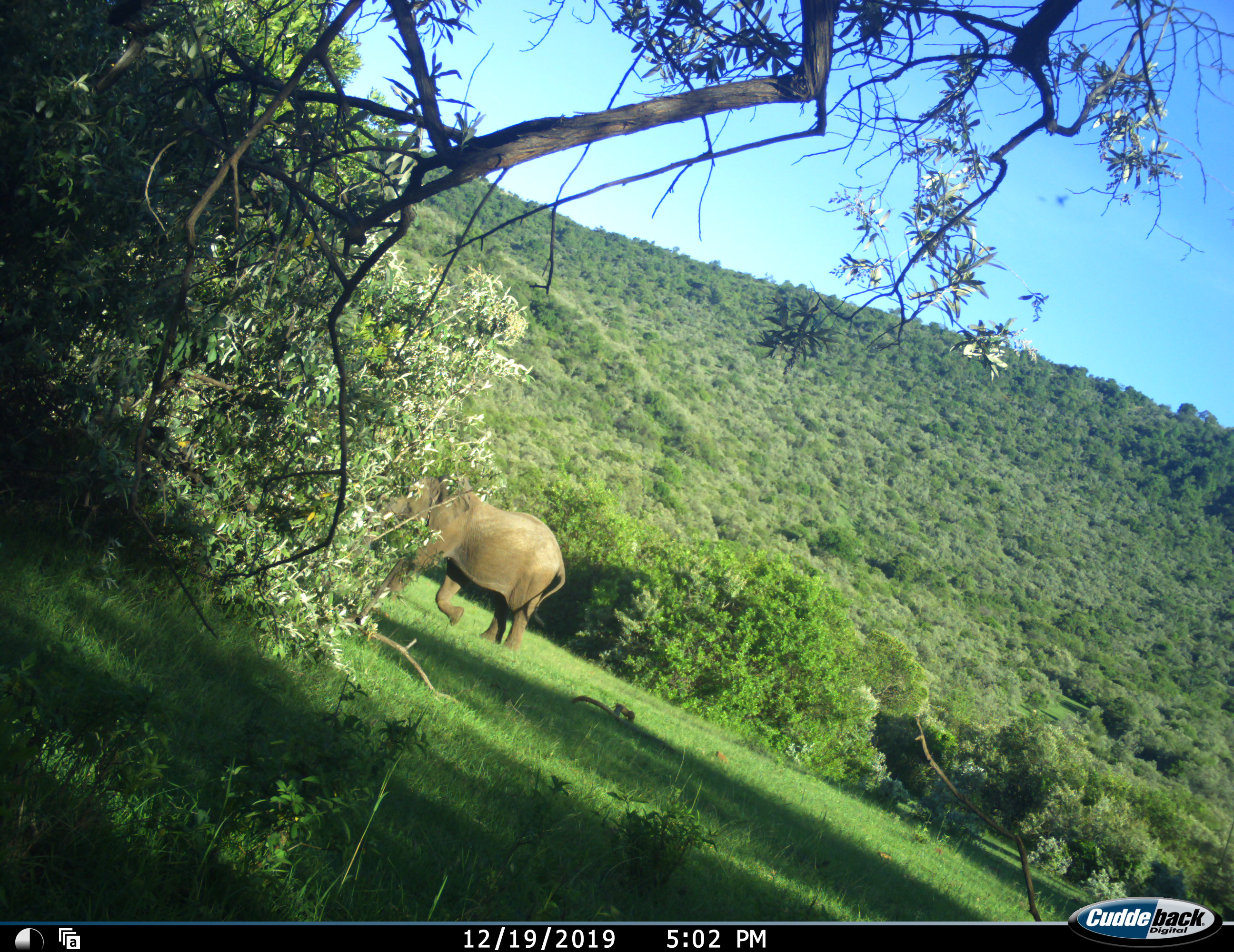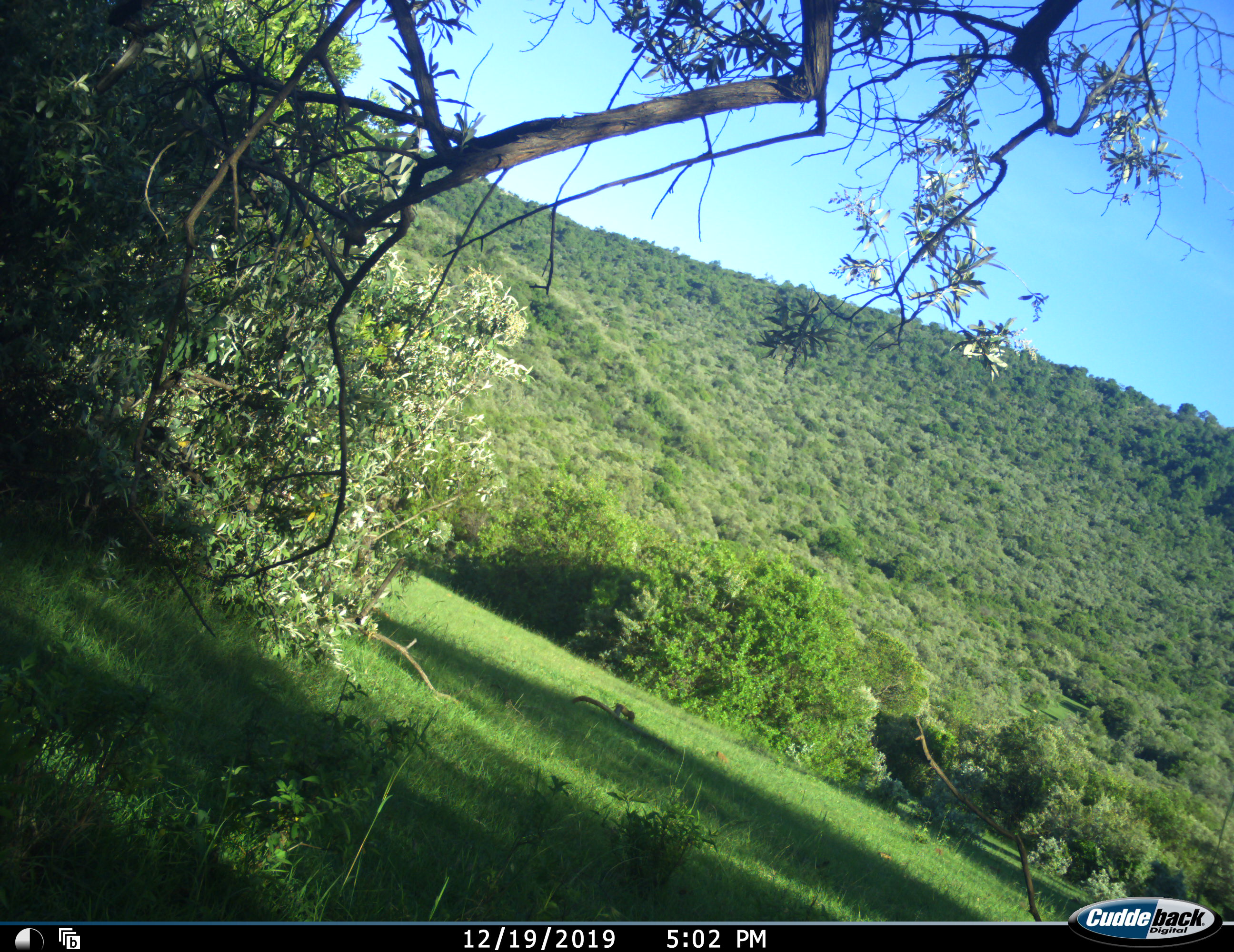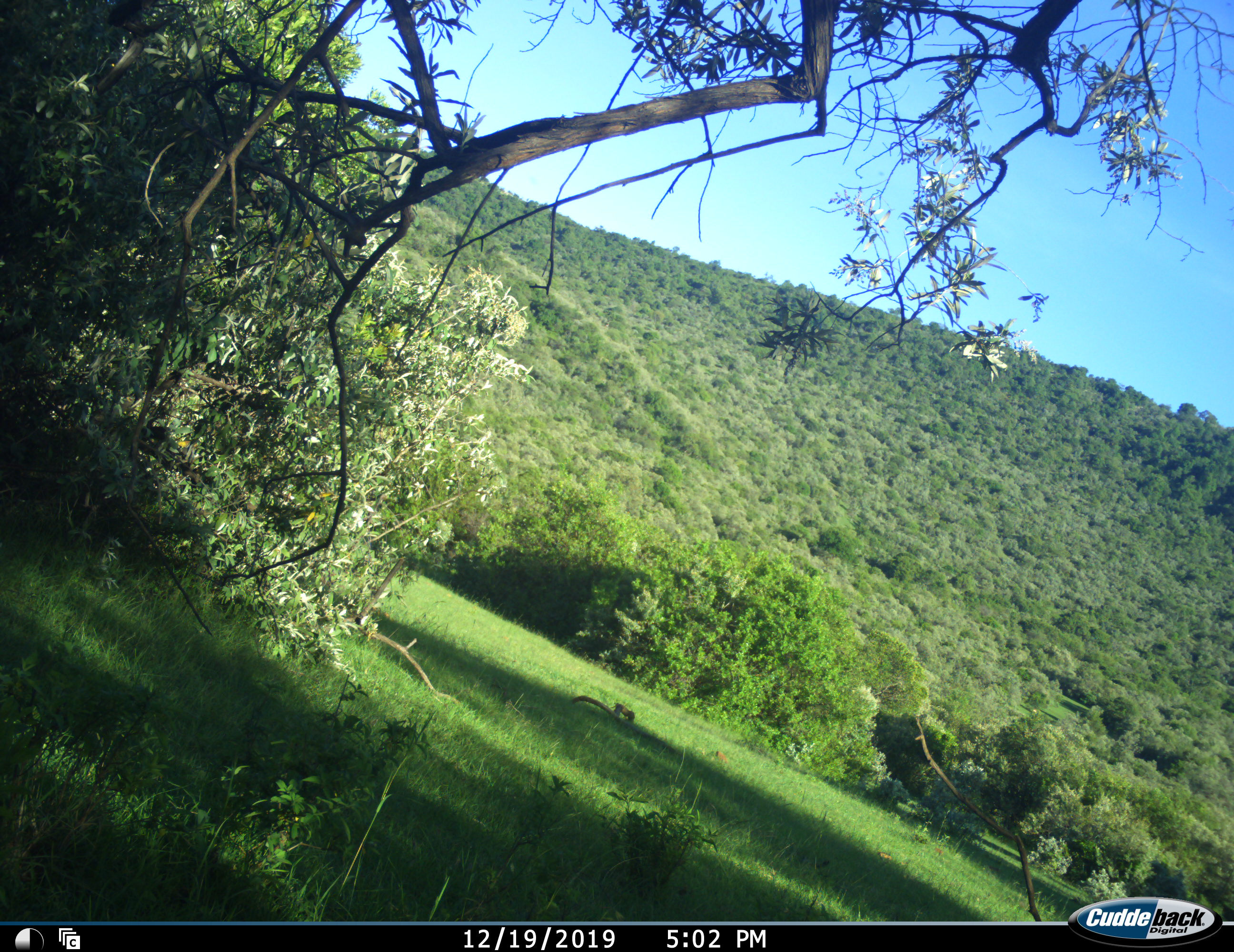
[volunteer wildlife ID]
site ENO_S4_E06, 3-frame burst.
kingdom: Animalia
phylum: Chordata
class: Mammalia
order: Proboscidea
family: Elephantidae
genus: Loxodonta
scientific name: Loxodonta africana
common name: african bush elephant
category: elephant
Elephant (african bush elephant) (Loxodonta africana), count 1. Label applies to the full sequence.